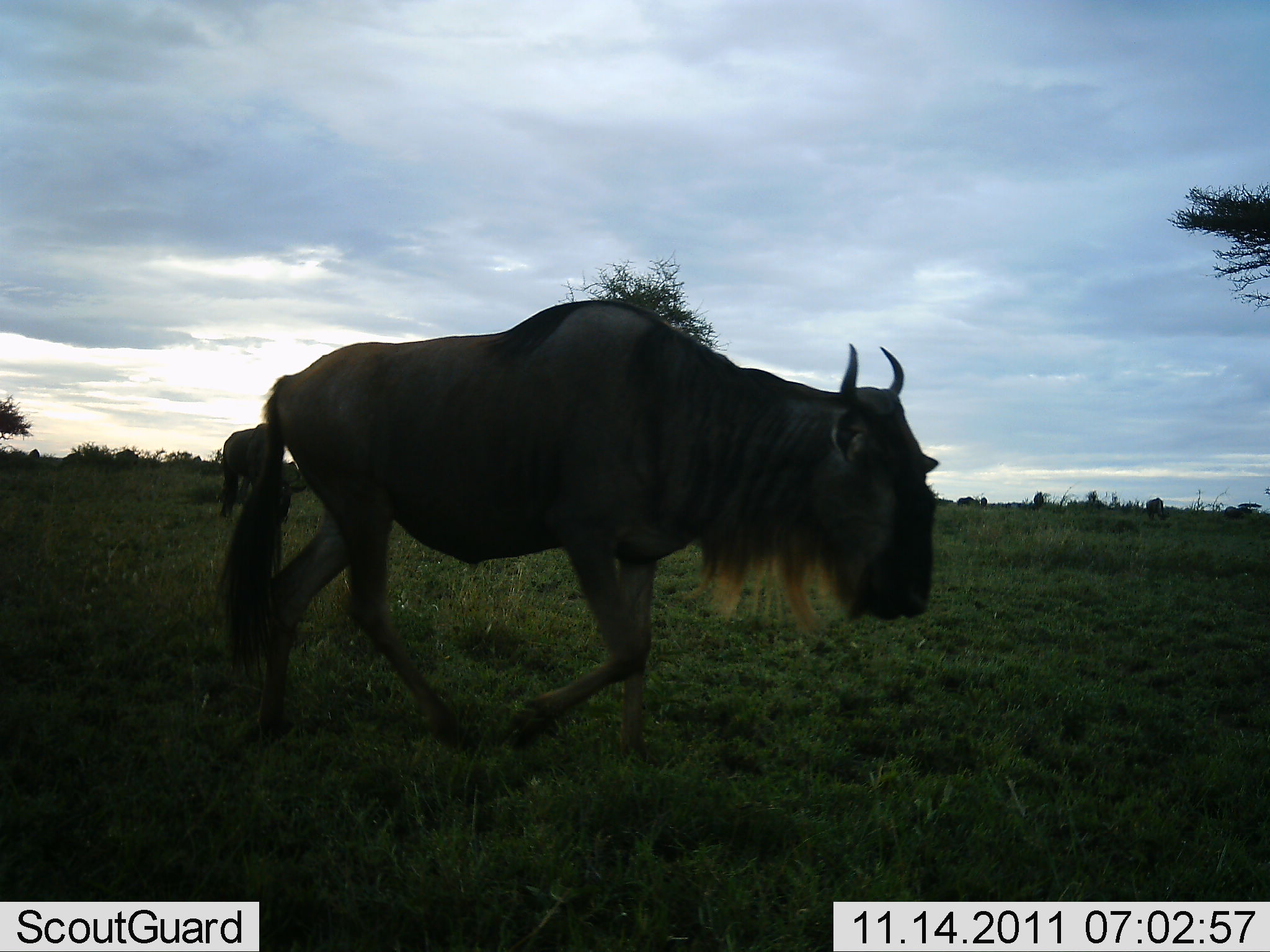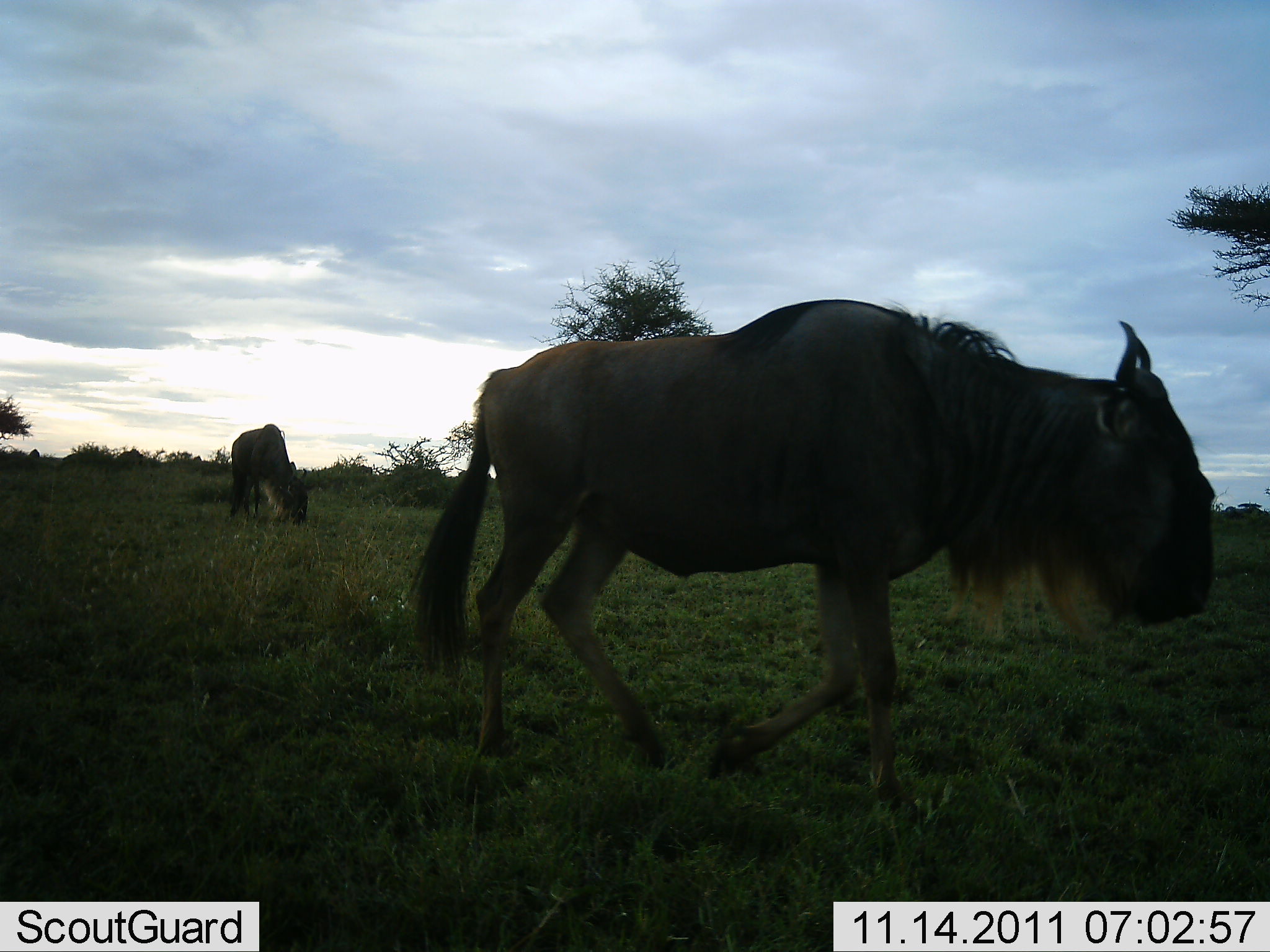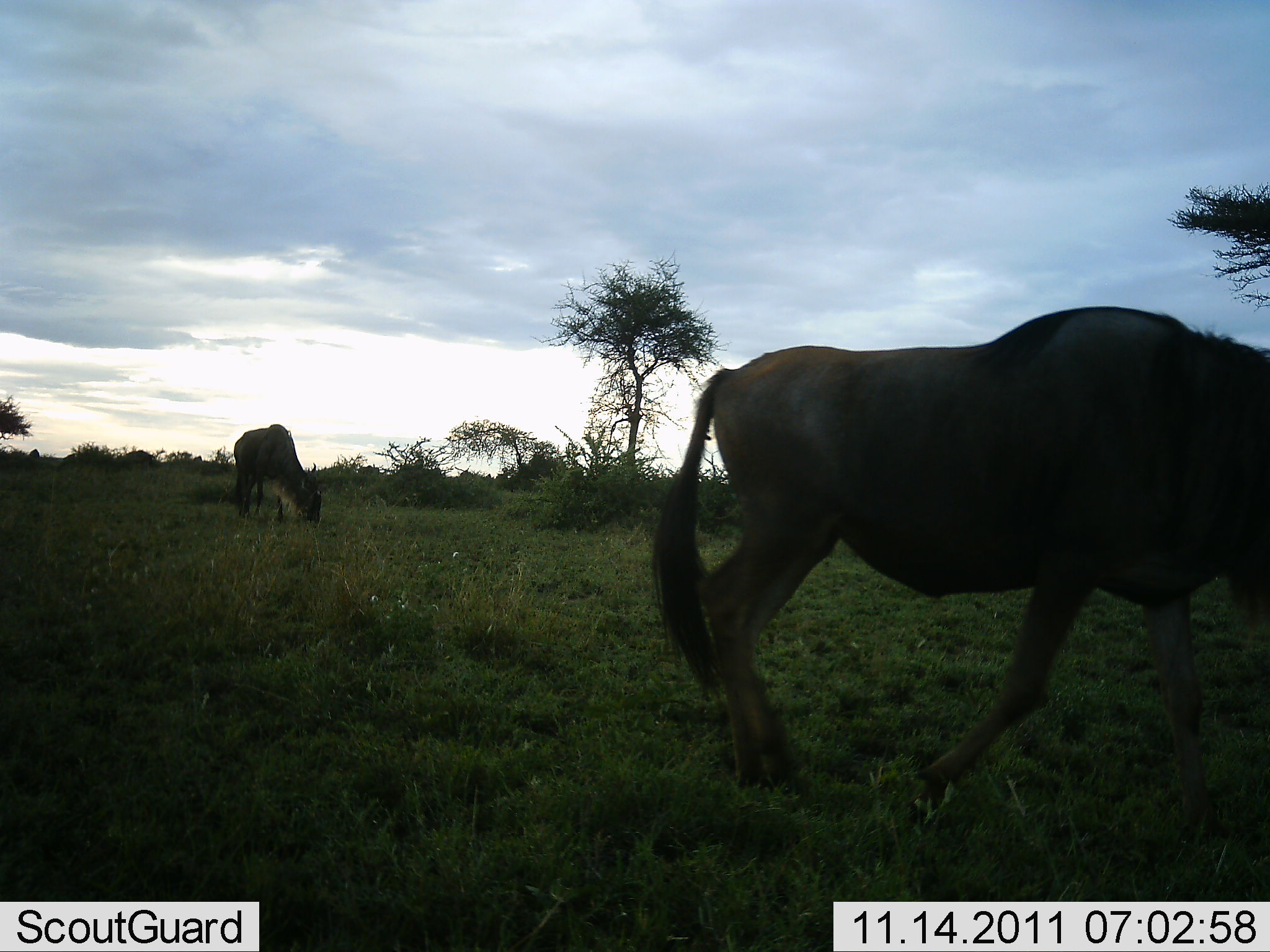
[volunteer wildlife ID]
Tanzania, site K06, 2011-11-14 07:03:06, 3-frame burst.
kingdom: Animalia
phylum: Chordata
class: Mammalia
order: Artiodactyla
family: Bovidae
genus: Connochaetes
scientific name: Connochaetes taurinus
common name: blue wildebeest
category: wildebeest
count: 2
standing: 27%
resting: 0%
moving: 91%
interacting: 0%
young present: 0%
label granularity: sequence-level